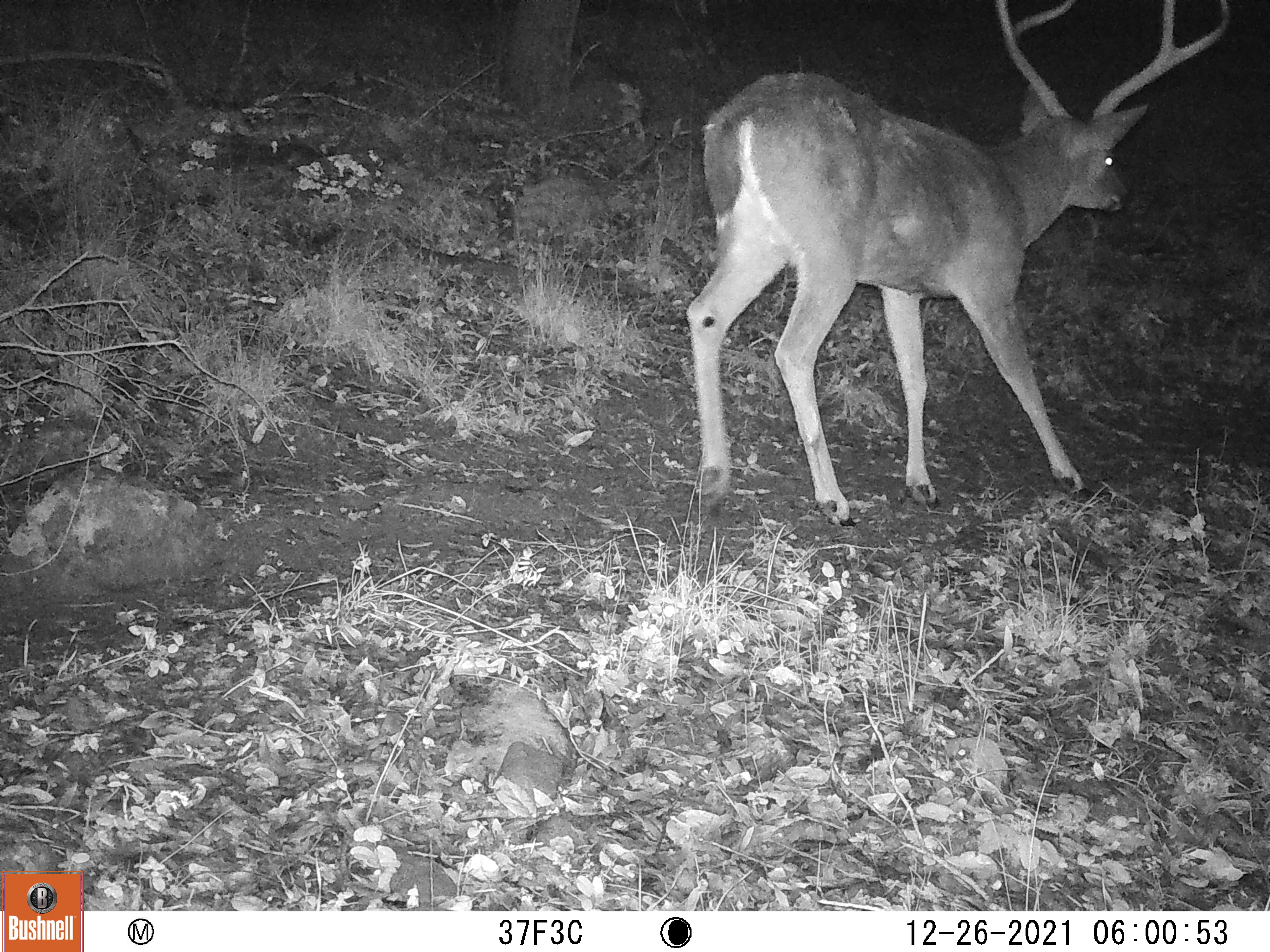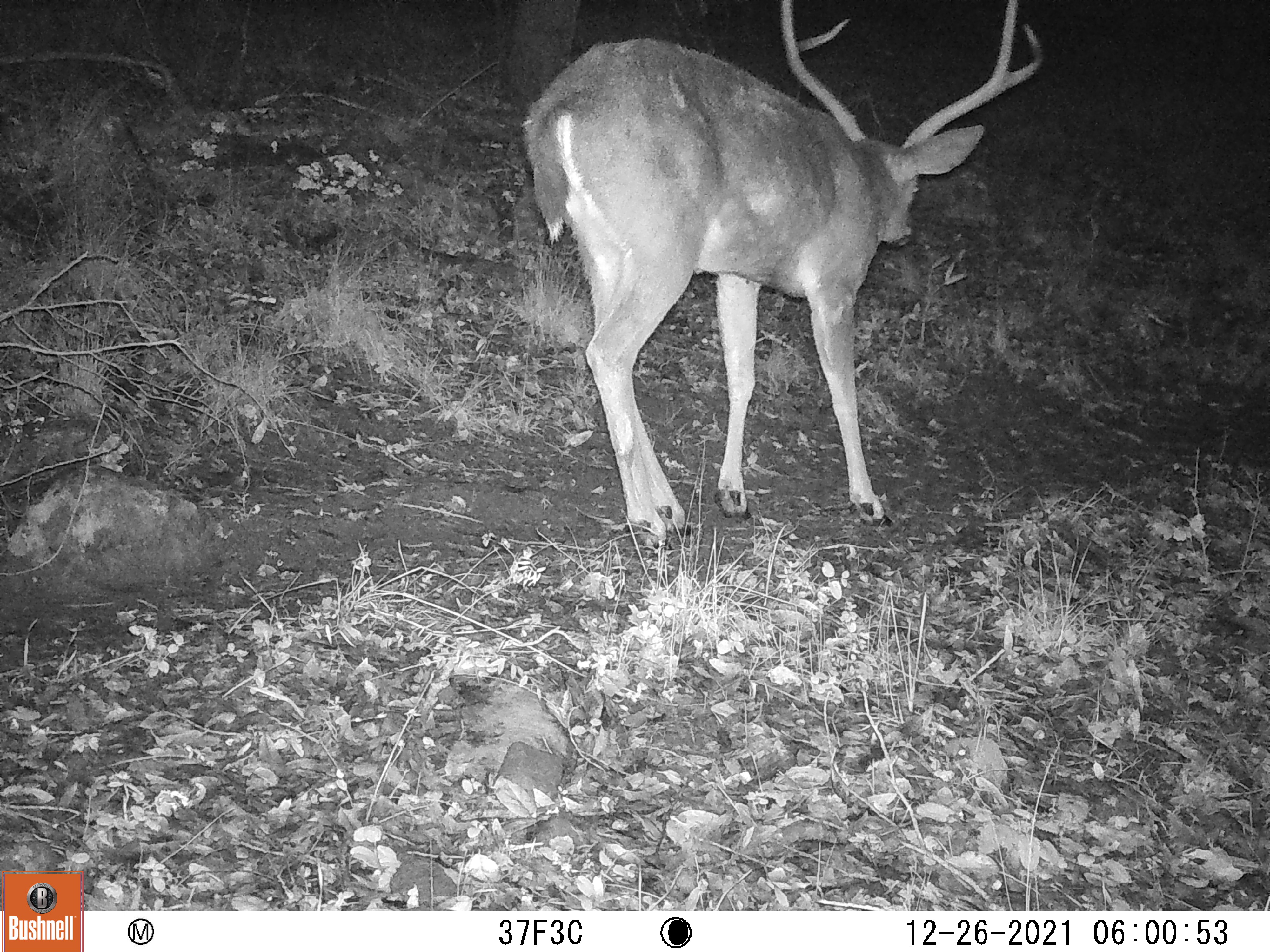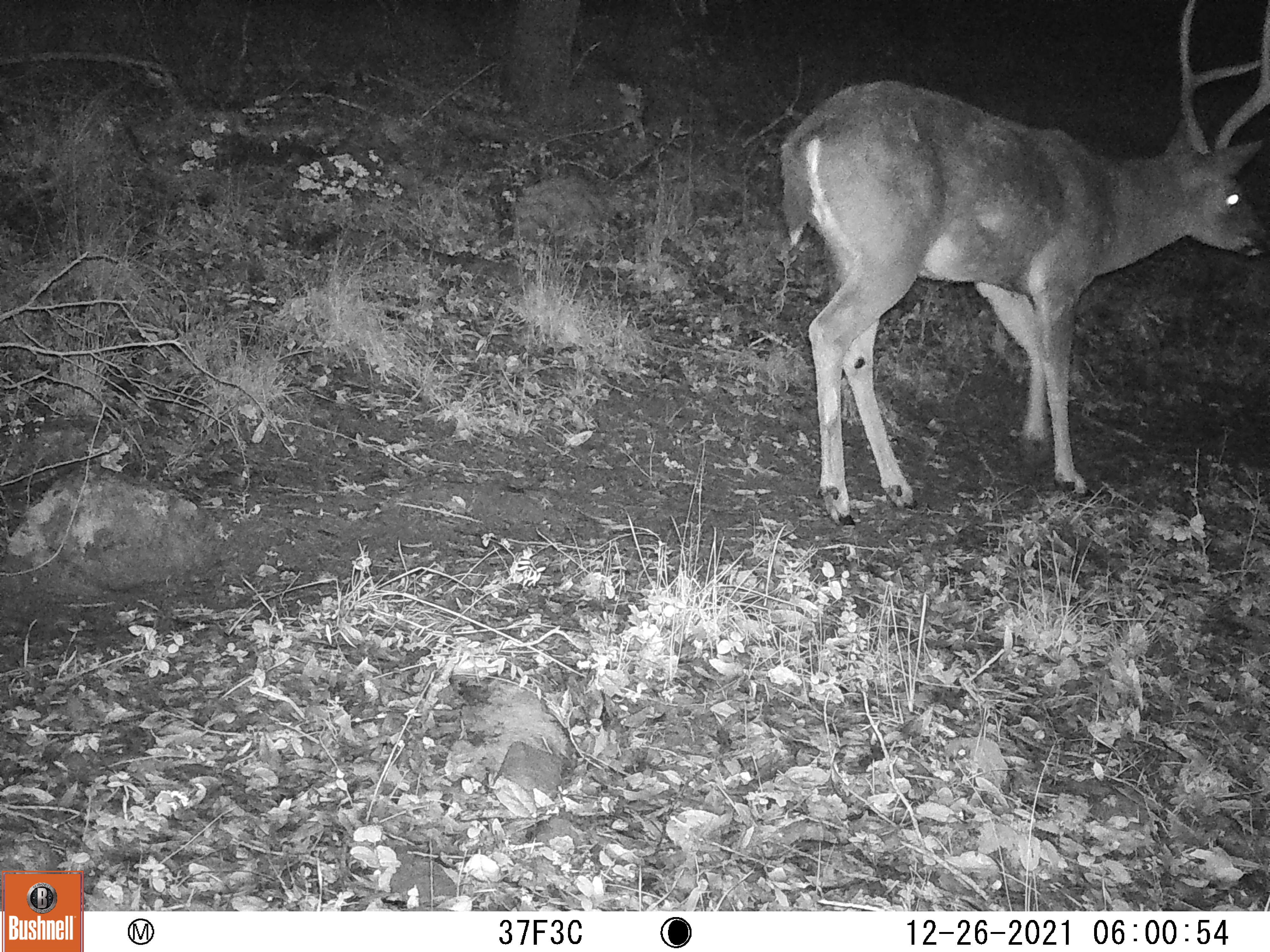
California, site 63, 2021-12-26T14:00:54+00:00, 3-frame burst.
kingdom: Animalia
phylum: Chordata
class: Mammalia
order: Artiodactyla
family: Cervidae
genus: Odocoileus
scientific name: Odocoileus hemionus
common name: mule deer